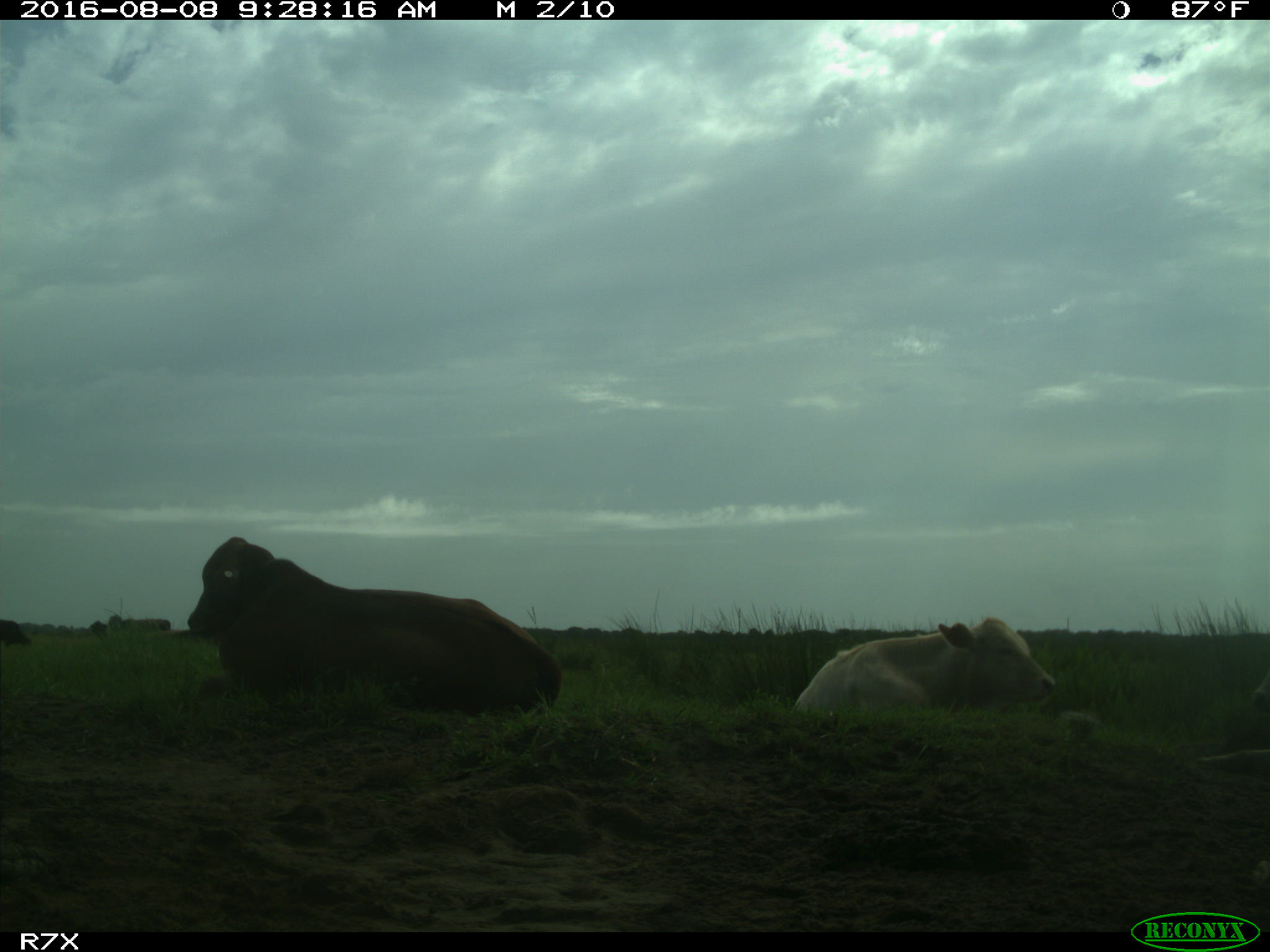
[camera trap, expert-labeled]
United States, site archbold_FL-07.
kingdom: Animalia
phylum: Chordata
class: Mammalia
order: Artiodactyla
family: Bovidae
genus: Bos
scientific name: Bos taurus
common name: domestic cow